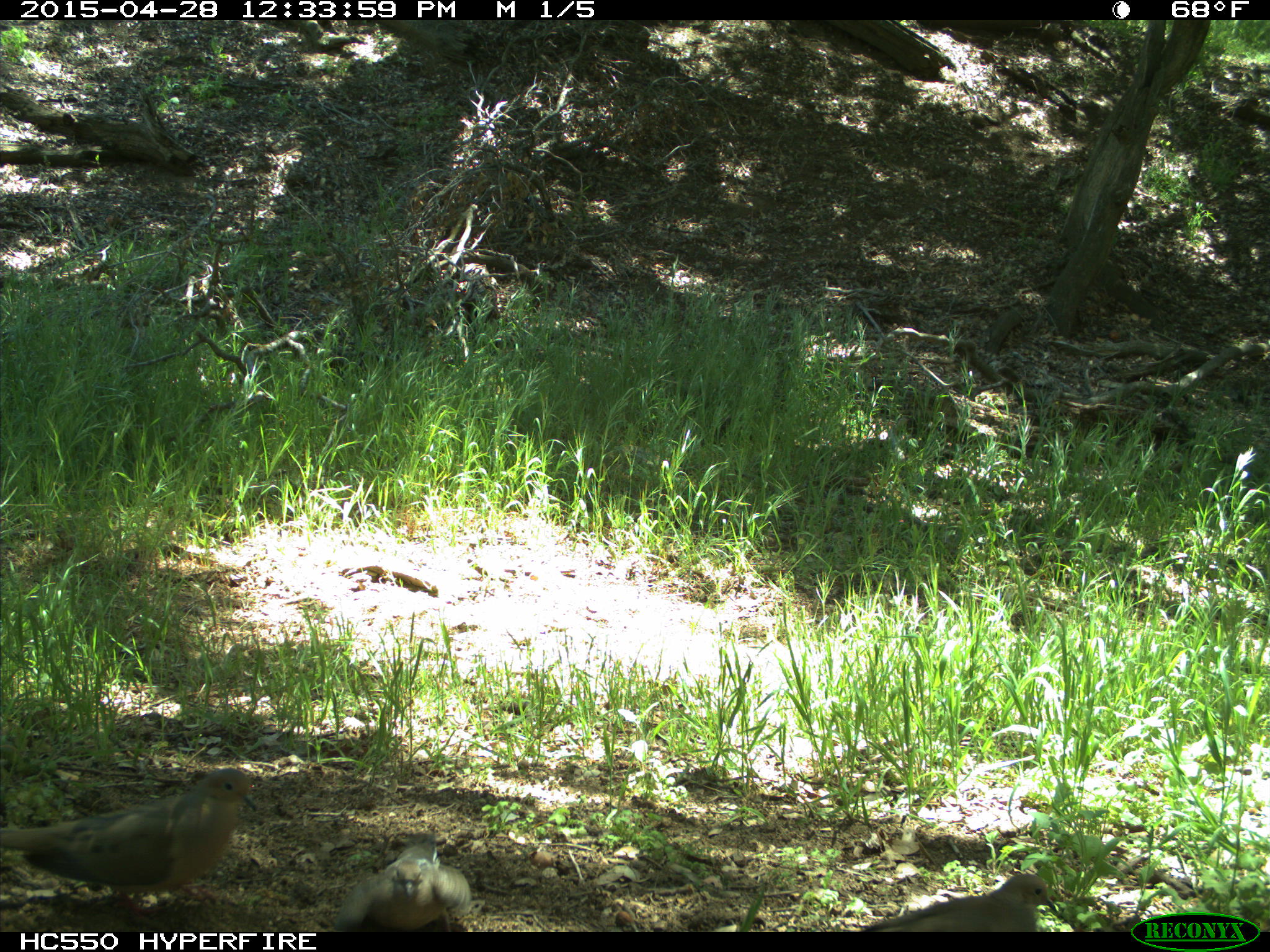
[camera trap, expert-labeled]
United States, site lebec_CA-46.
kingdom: Animalia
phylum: Chordata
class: Aves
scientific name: Aves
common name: birds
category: unidentified bird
Unidentified bird (birds) (Aves).